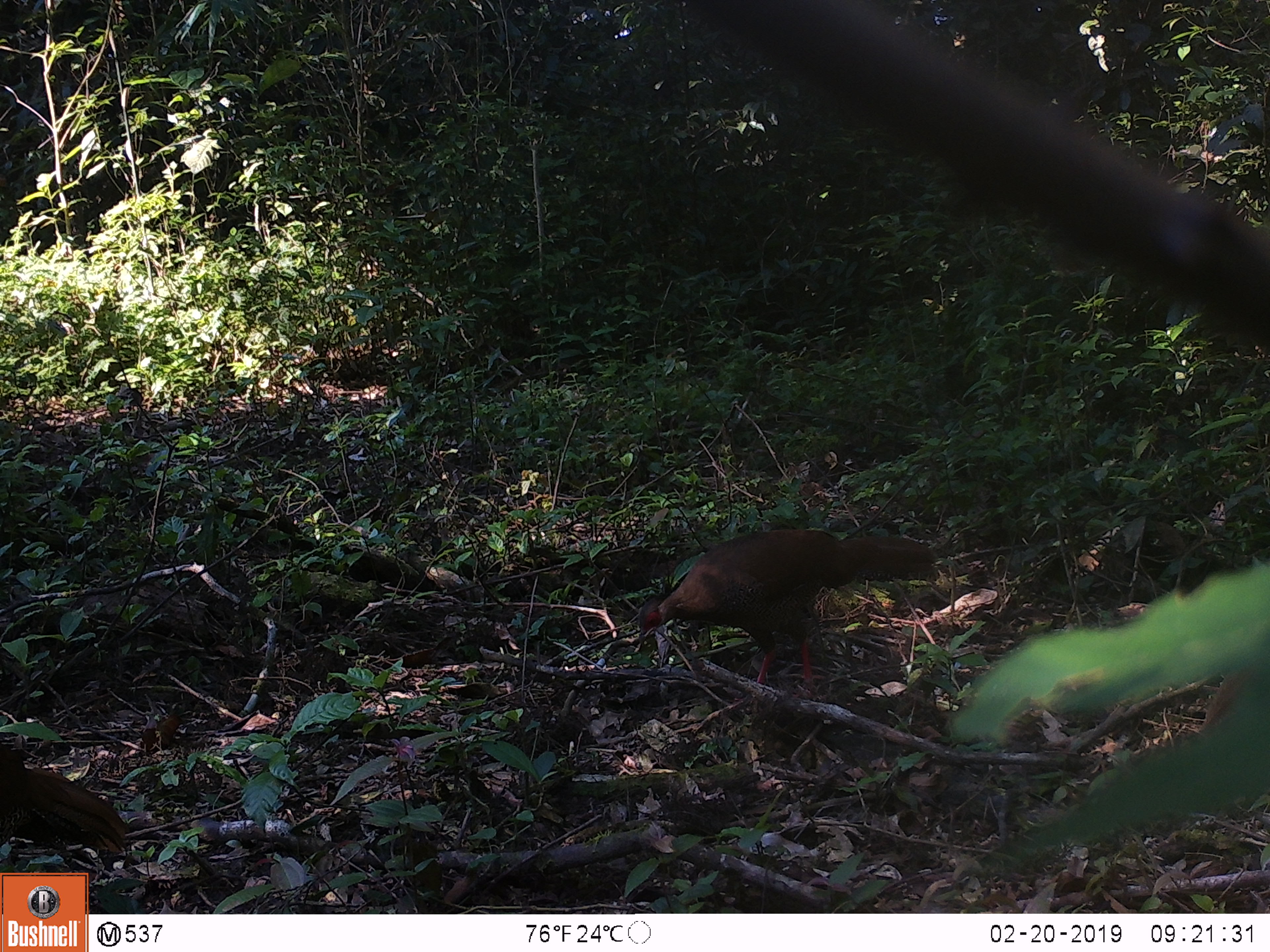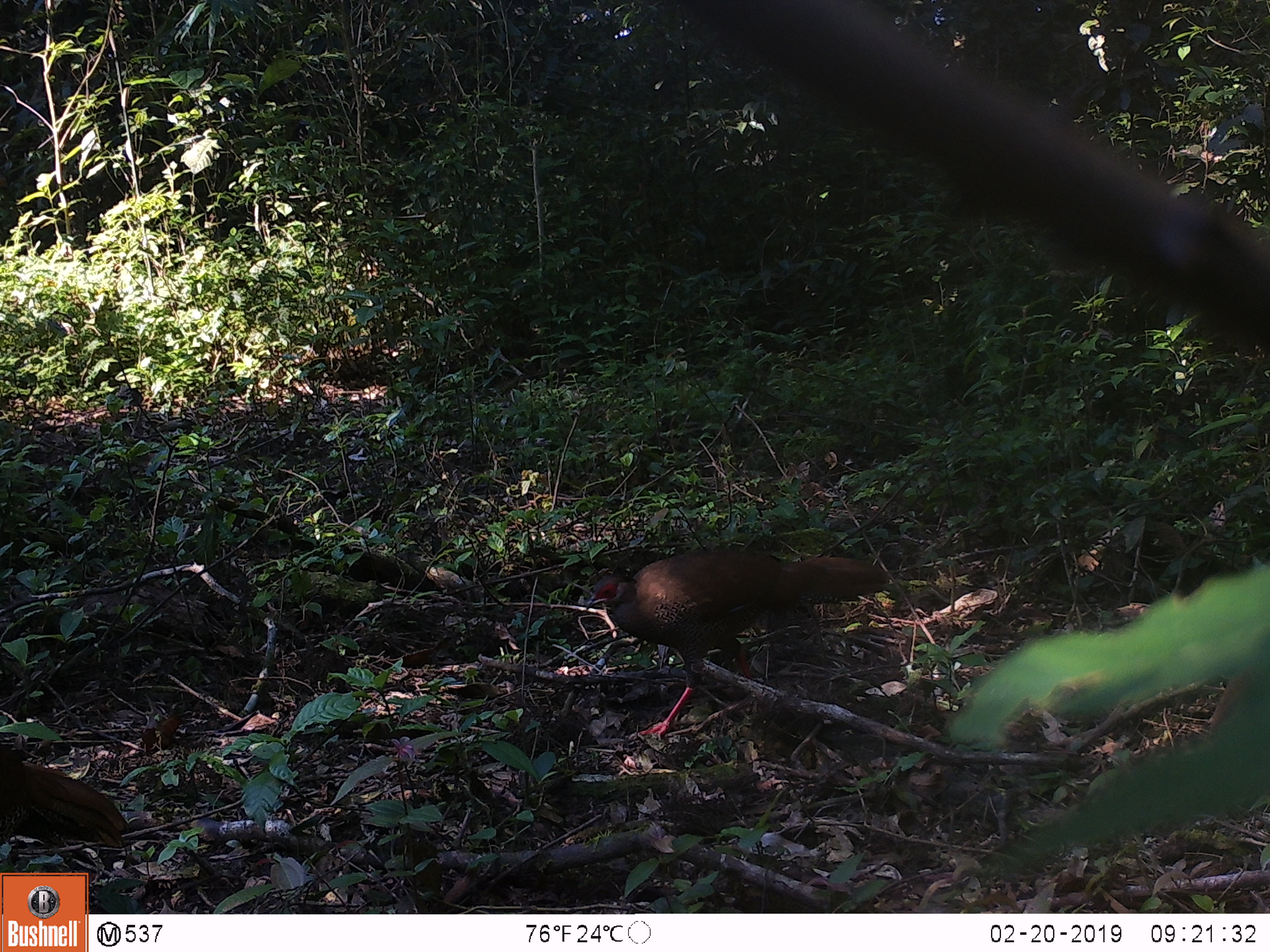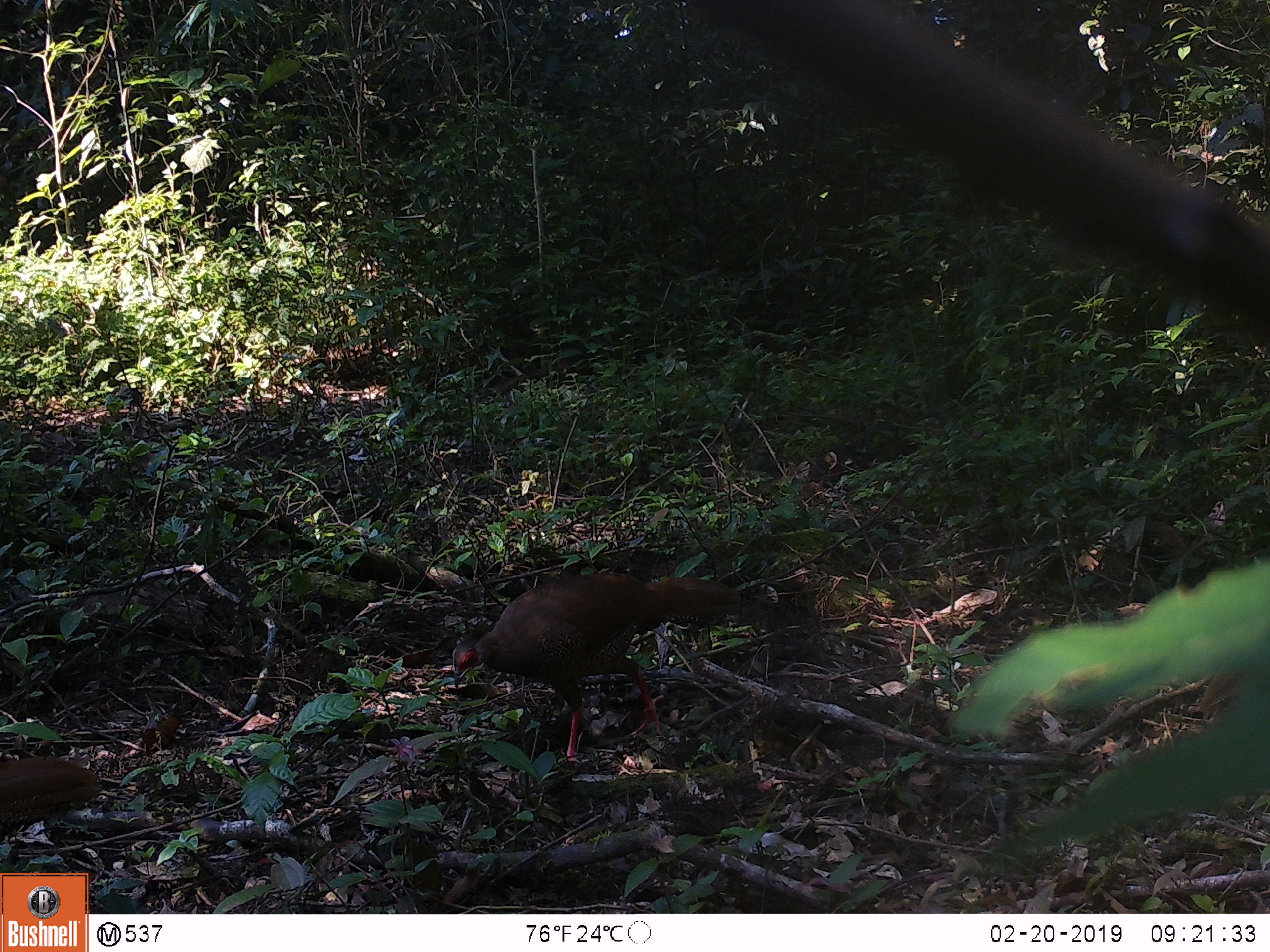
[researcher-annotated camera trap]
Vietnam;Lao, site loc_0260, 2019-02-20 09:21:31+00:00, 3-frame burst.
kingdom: Animalia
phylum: Chordata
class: Aves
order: Galliformes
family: Phasianidae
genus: Lophura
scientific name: Lophura nycthemera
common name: silver pheasant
Silver pheasant (Lophura nycthemera). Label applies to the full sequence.